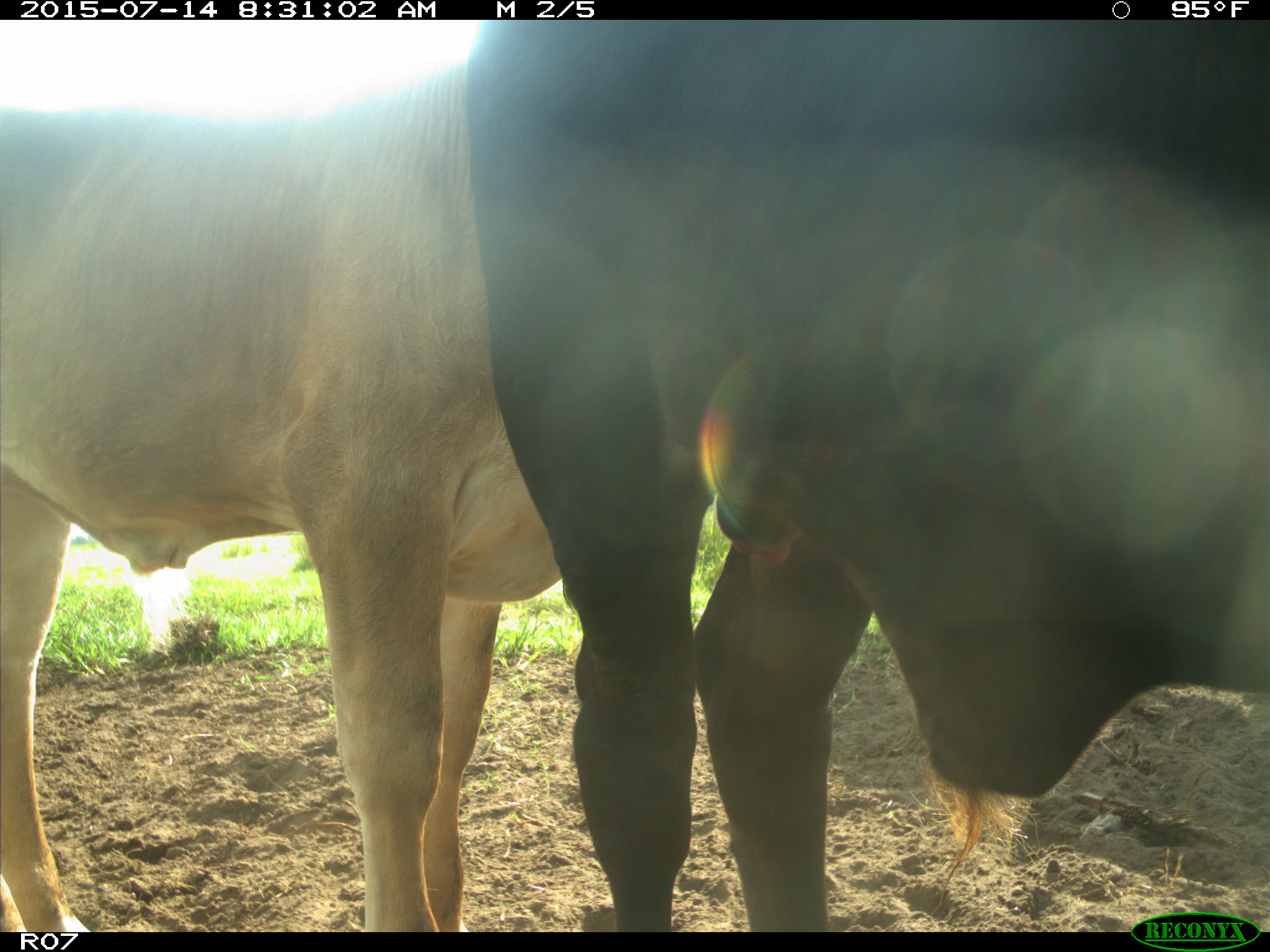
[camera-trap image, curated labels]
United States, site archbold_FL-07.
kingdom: Animalia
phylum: Chordata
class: Mammalia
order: Artiodactyla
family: Bovidae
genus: Bos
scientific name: Bos taurus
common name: domestic cow